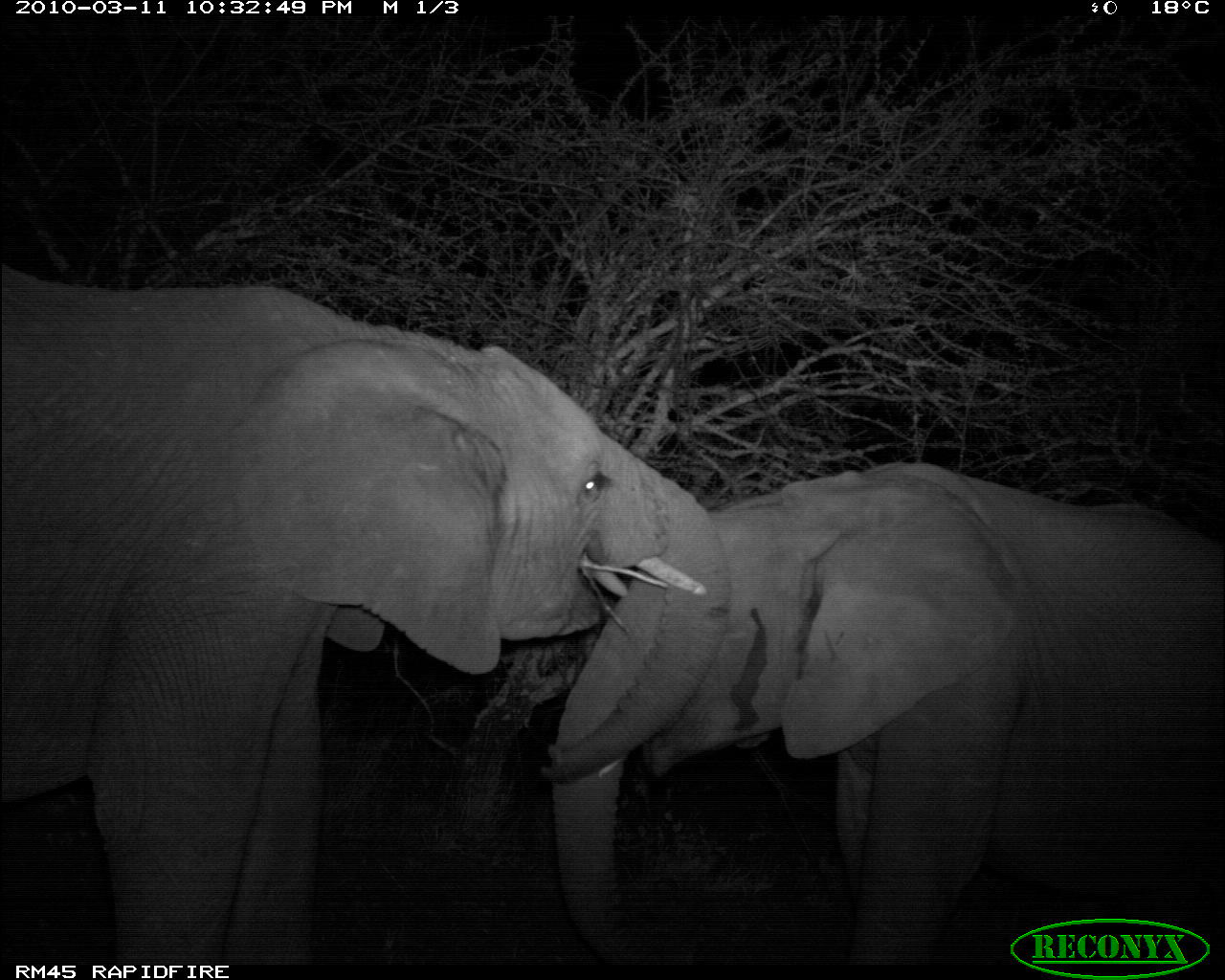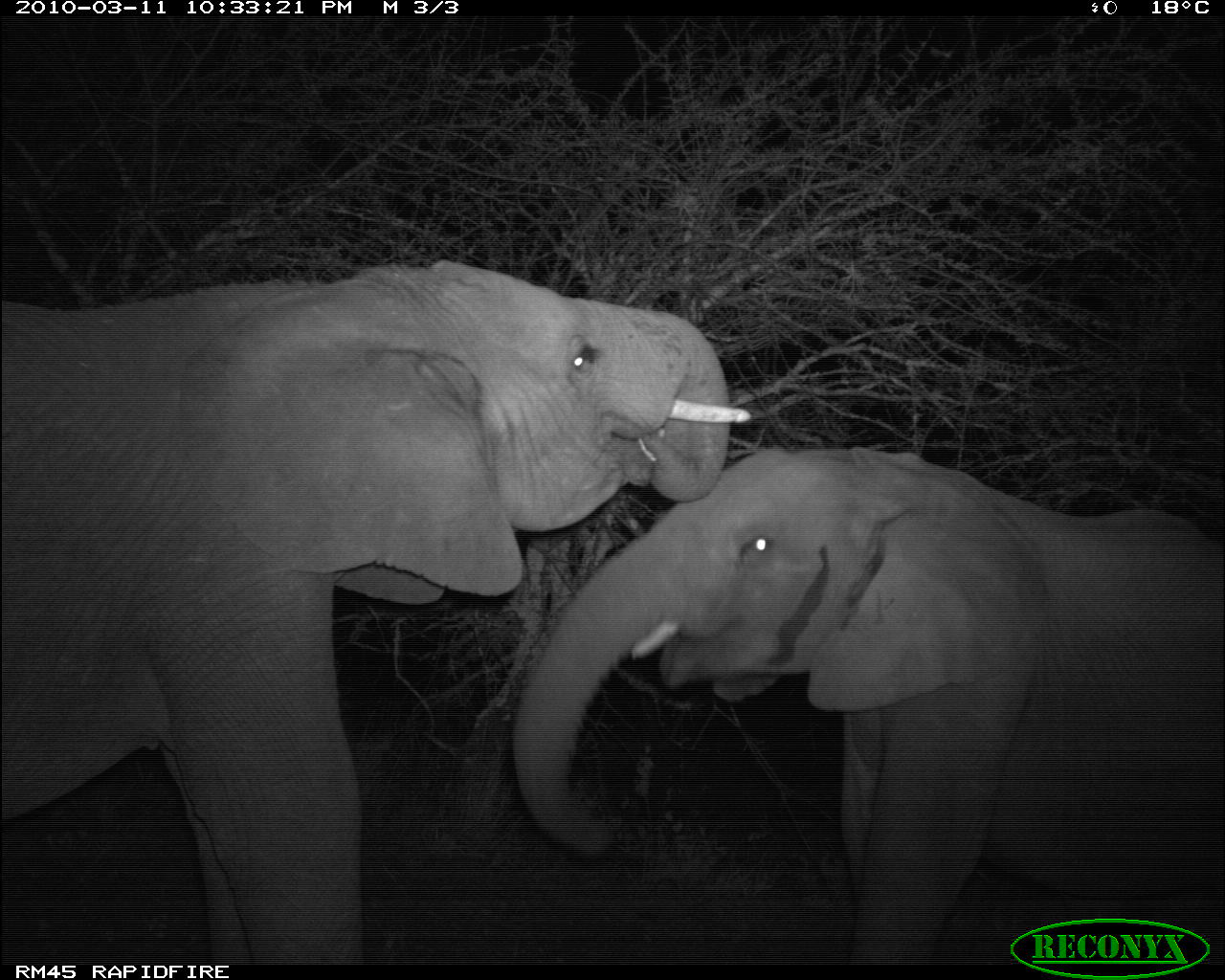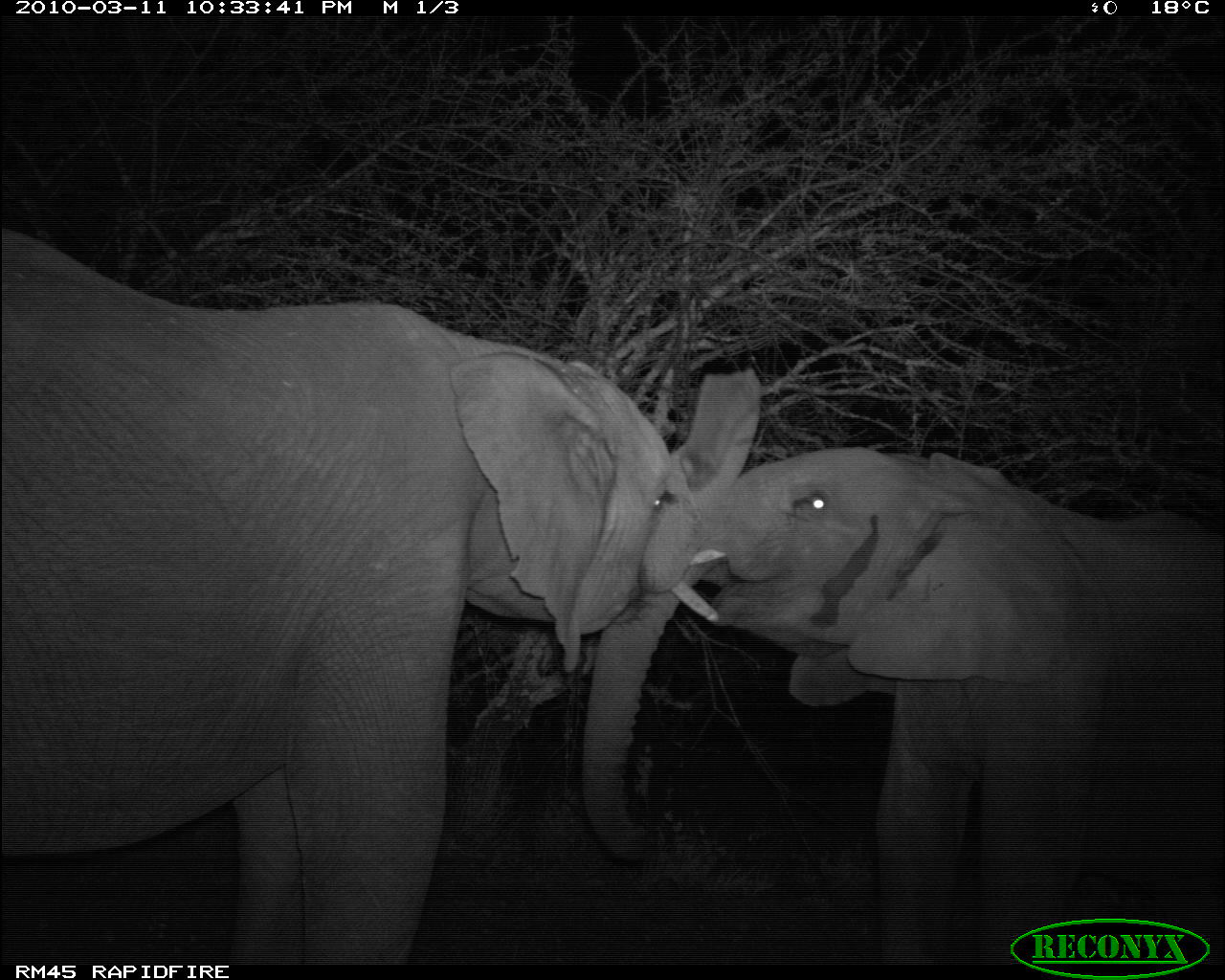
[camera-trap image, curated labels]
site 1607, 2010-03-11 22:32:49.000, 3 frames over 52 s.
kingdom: Animalia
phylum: Chordata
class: Mammalia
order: Proboscidea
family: Elephantidae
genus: Loxodonta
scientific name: Loxodonta africana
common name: african bush elephant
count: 2